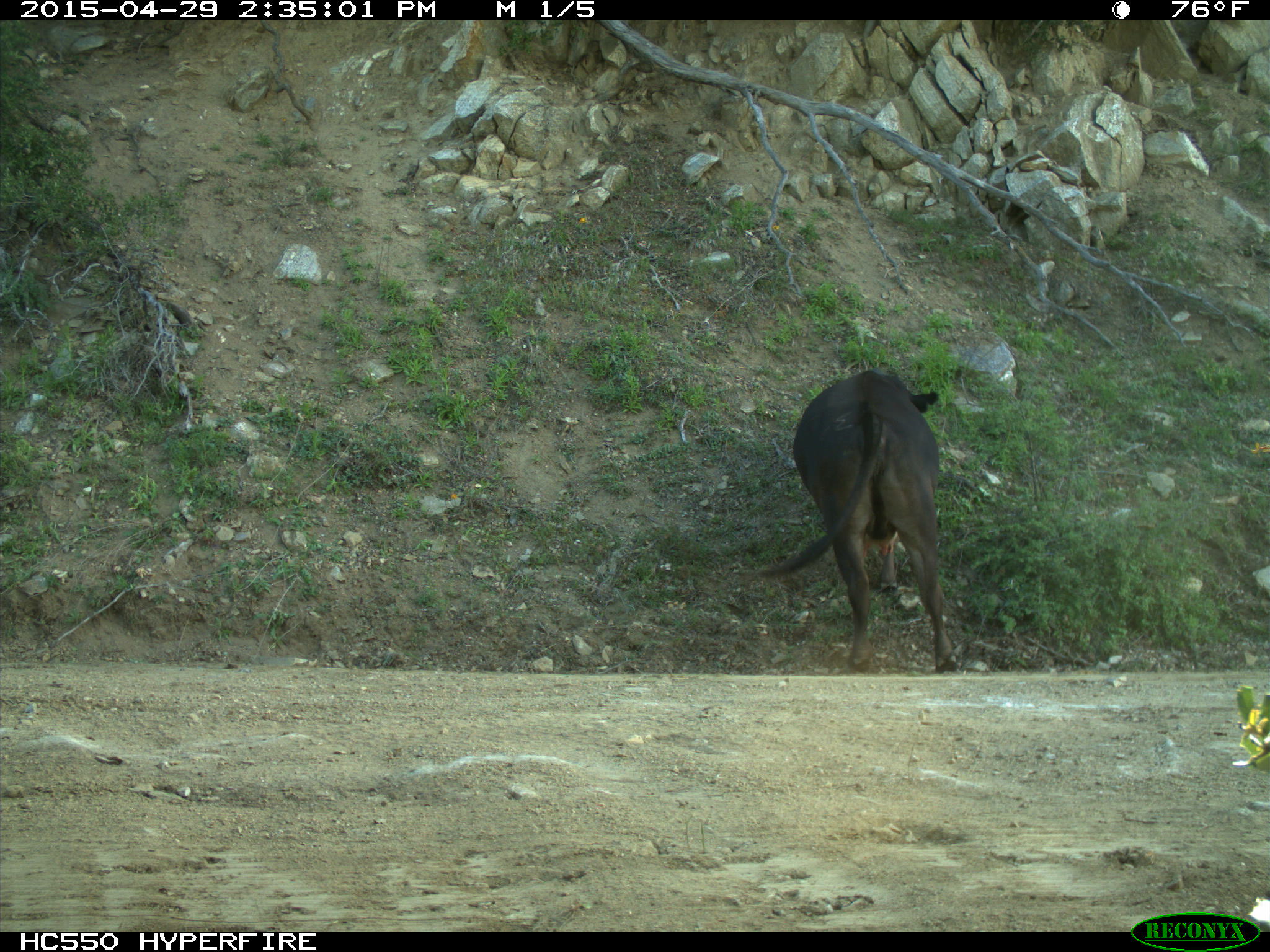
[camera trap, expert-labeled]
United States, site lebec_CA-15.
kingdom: Animalia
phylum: Chordata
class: Mammalia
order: Artiodactyla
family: Bovidae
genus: Bos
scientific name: Bos taurus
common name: domestic cow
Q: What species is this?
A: Bos taurus (domestic cow).